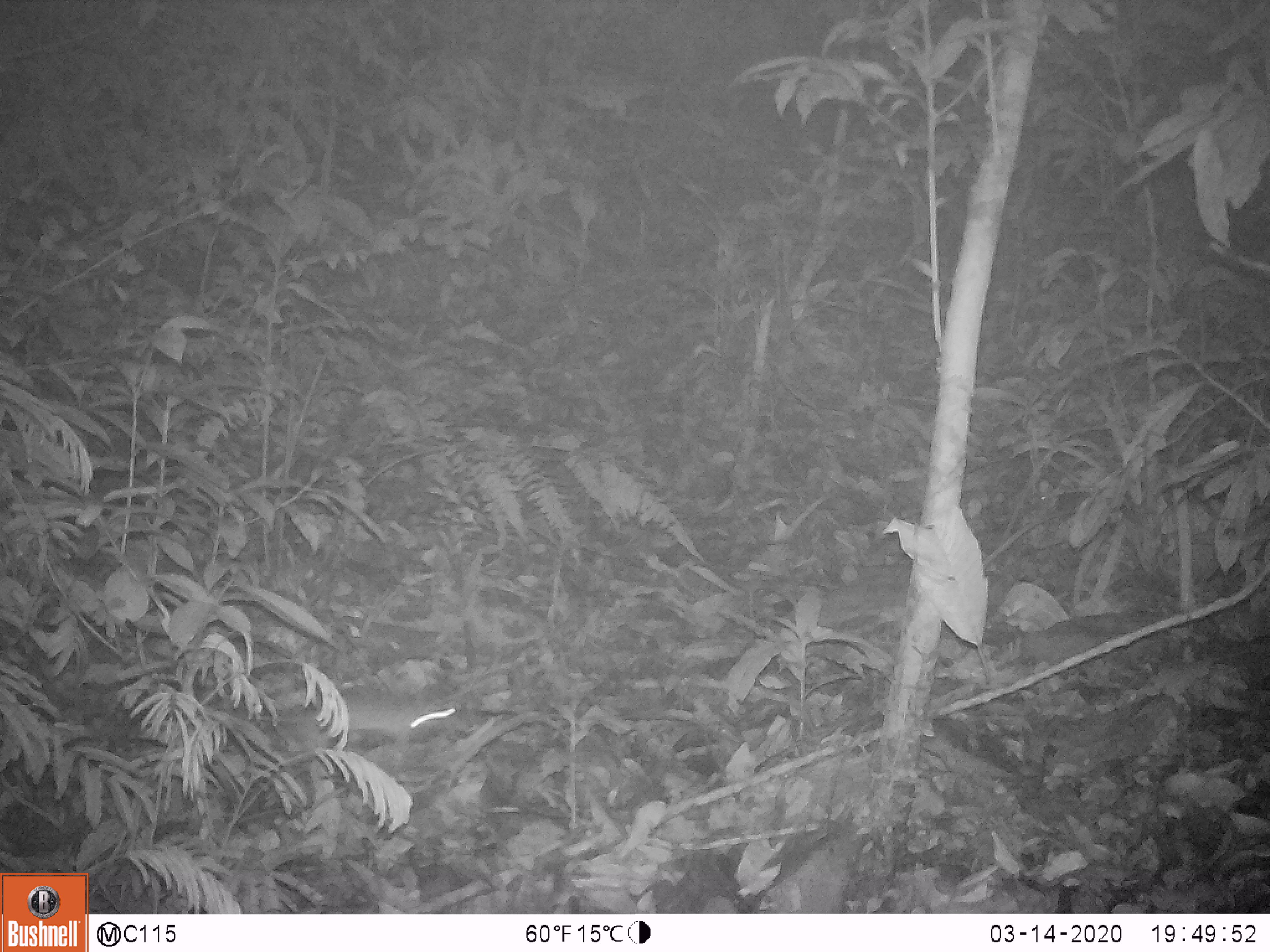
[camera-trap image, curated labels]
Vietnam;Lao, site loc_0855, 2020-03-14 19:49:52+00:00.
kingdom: Animalia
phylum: Chordata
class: Mammalia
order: Rodentia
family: Muridae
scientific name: Muridae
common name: old-world mice and rats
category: unidentified murid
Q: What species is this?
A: Unidentified murid (old-world mice and rats) (Muridae).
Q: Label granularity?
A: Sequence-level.